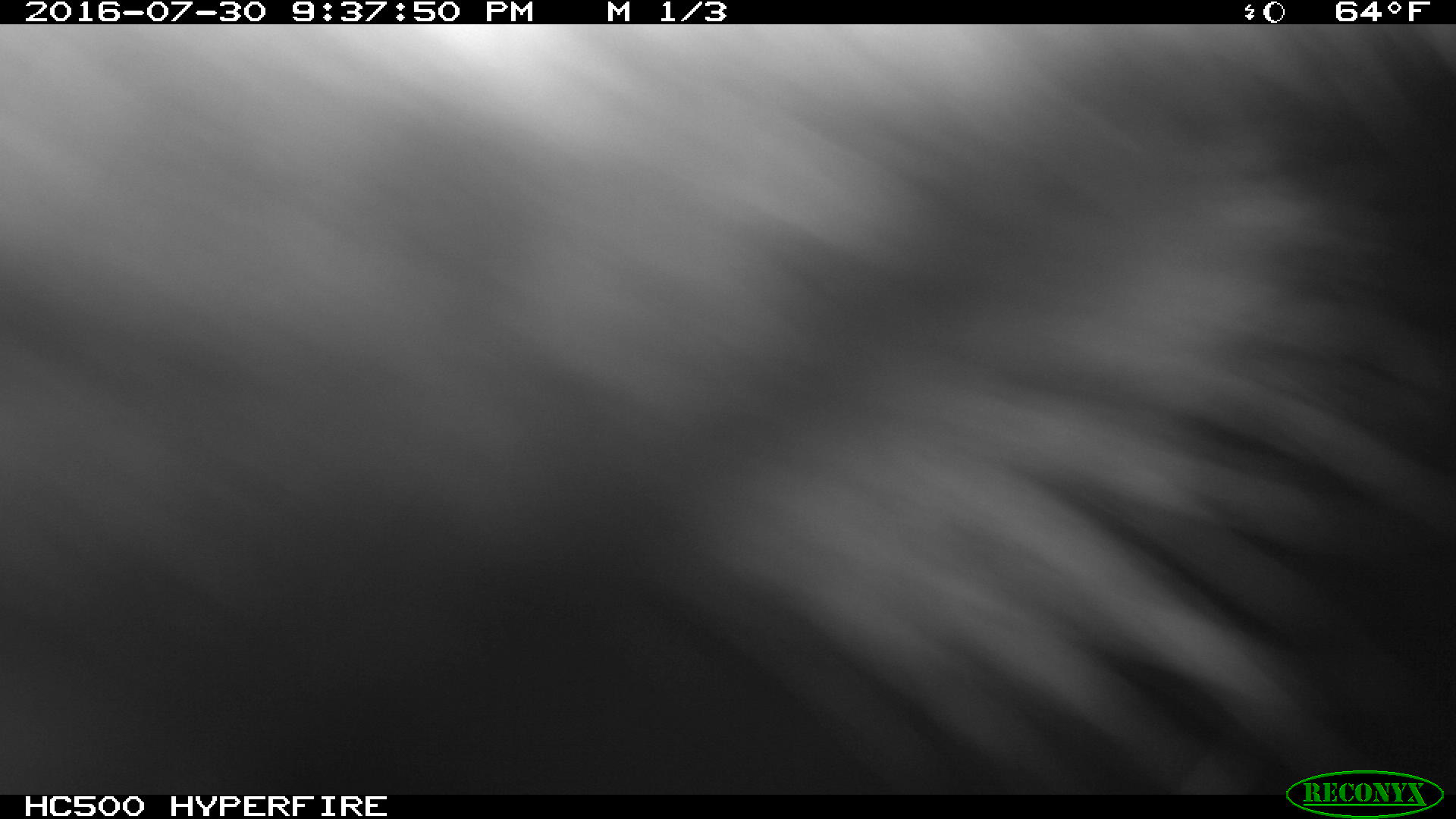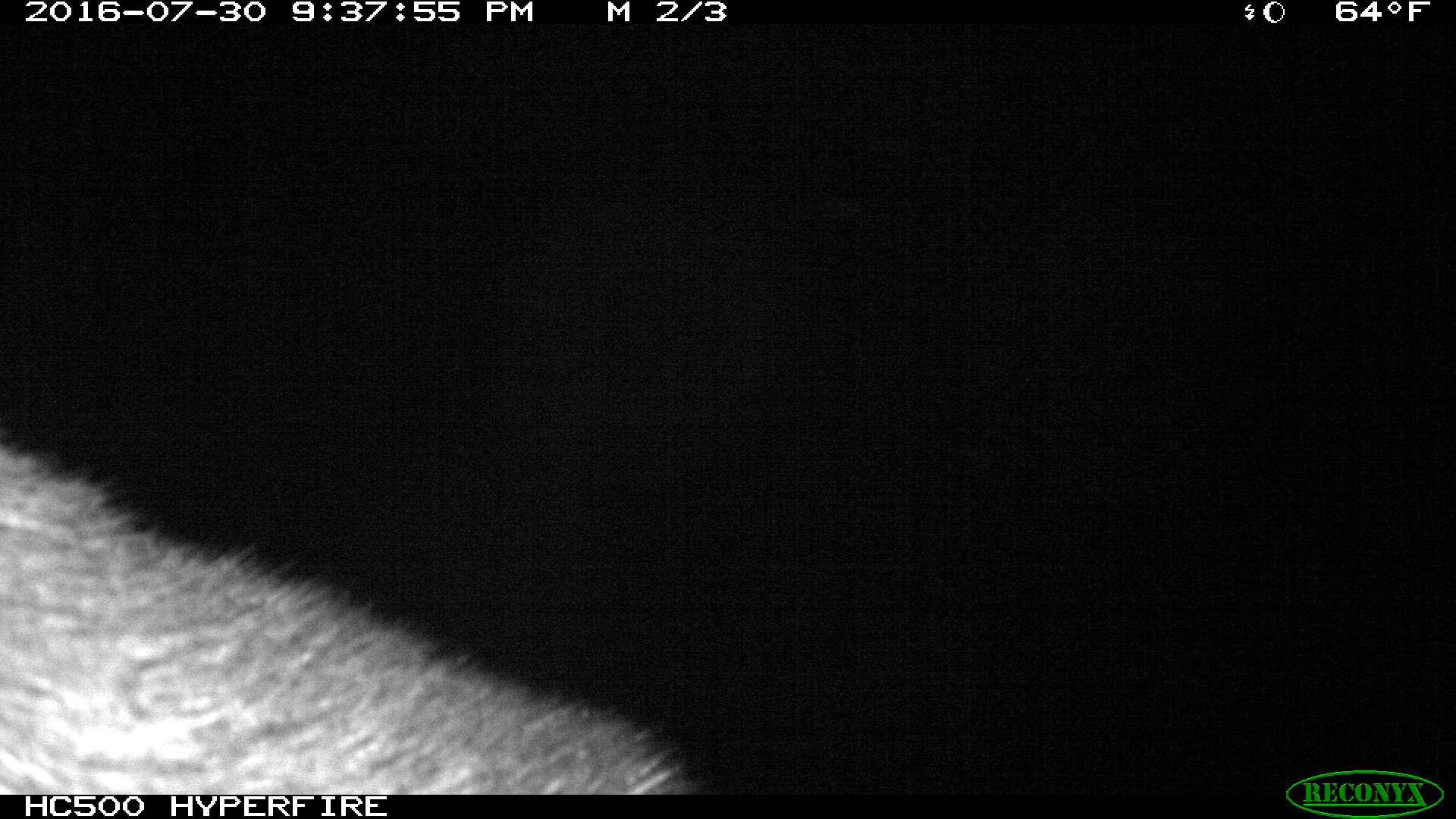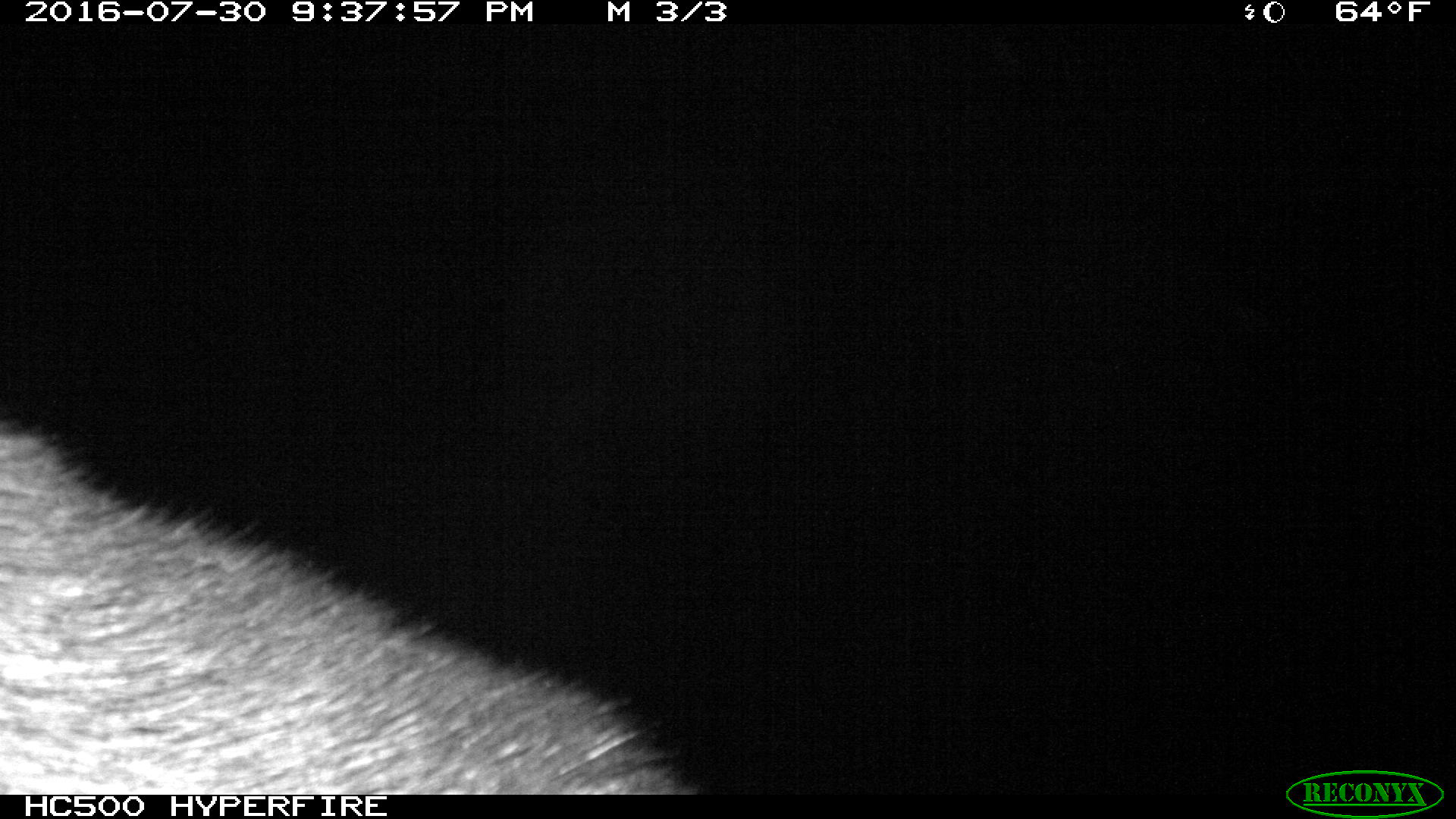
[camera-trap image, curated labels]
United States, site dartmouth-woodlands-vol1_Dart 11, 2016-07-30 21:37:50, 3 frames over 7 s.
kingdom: Animalia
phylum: Chordata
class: Mammalia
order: Artiodactyla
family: Cervidae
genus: Alces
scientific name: Alces alces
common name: moose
Moose (Alces alces).